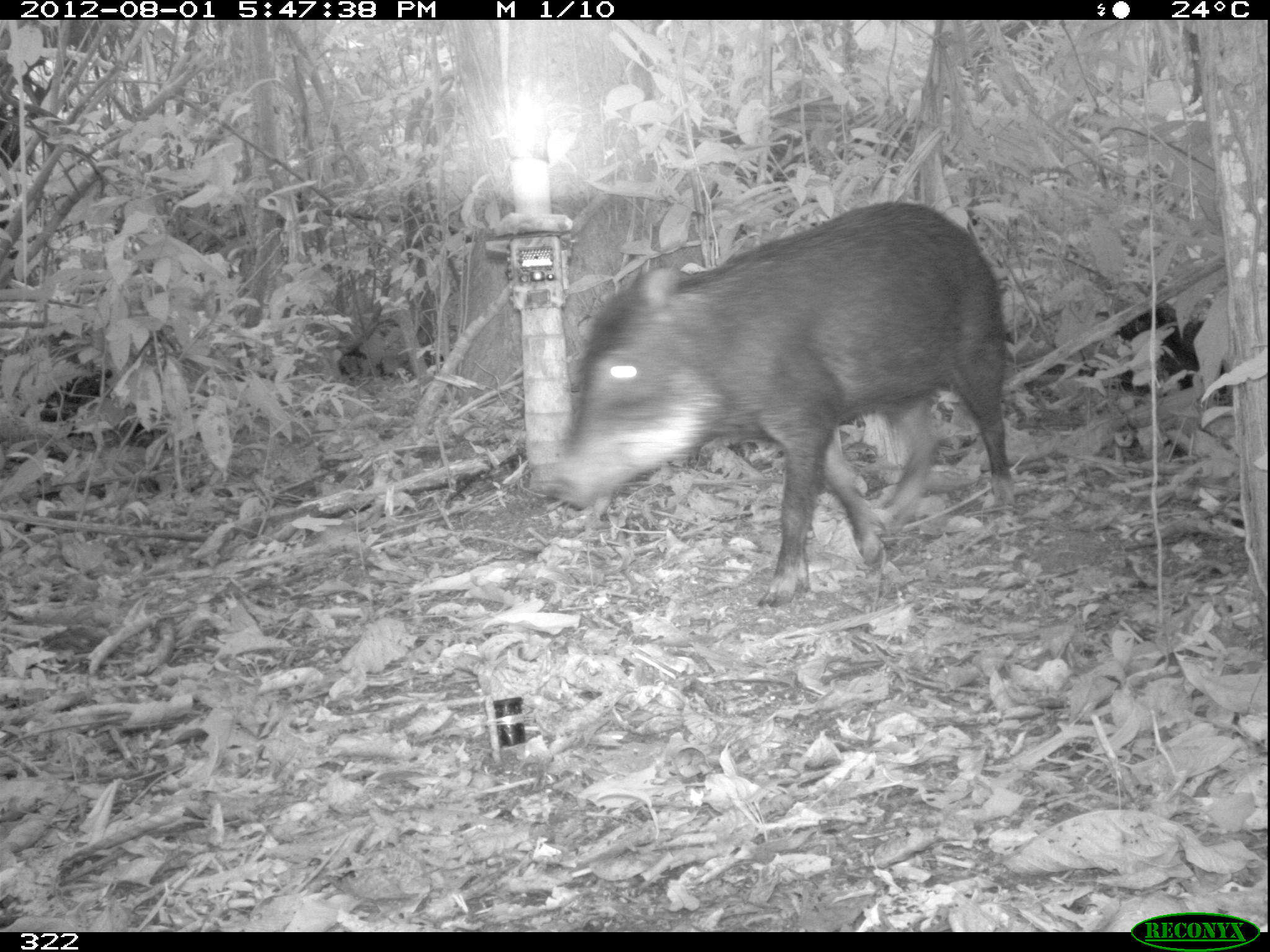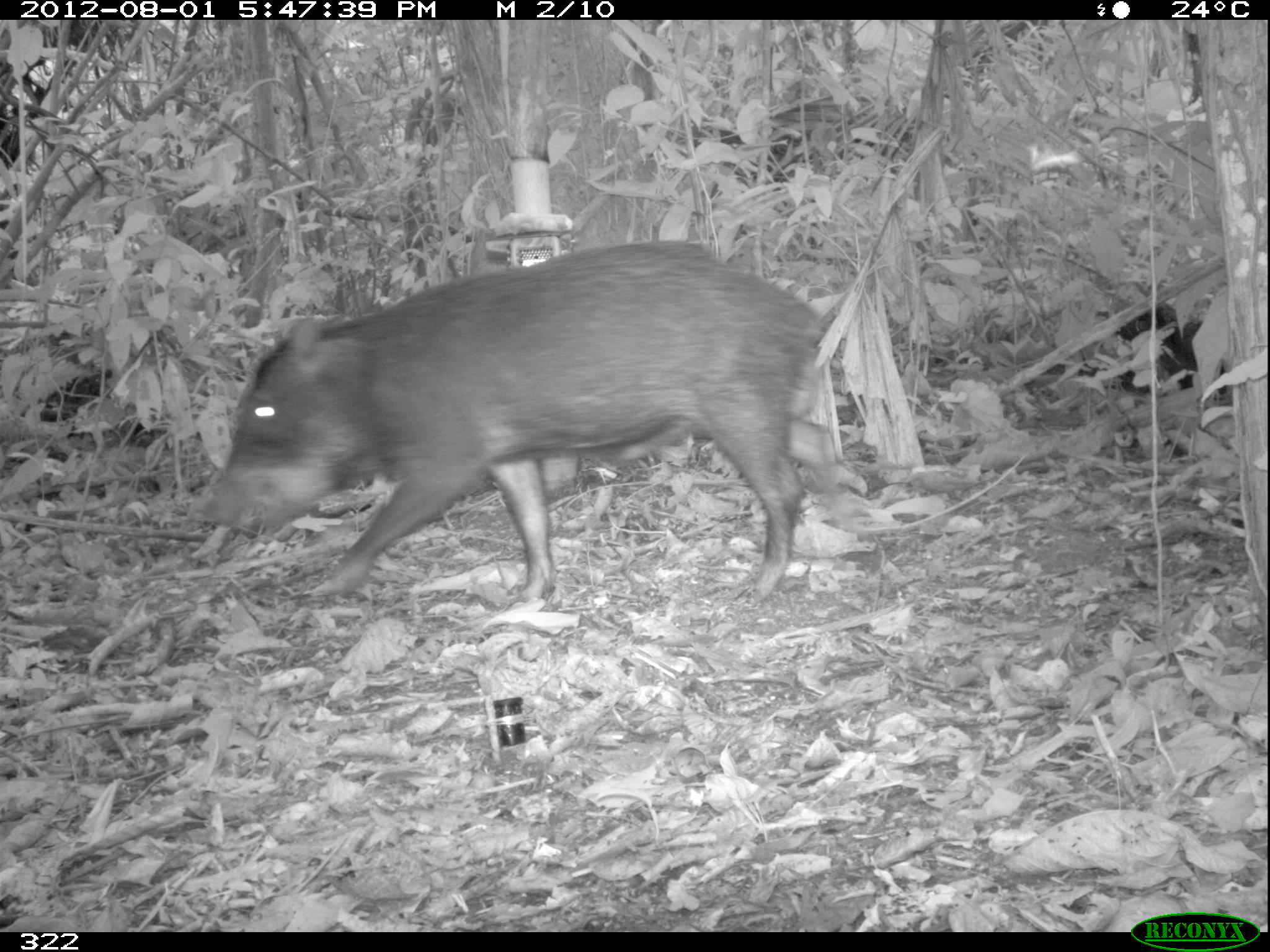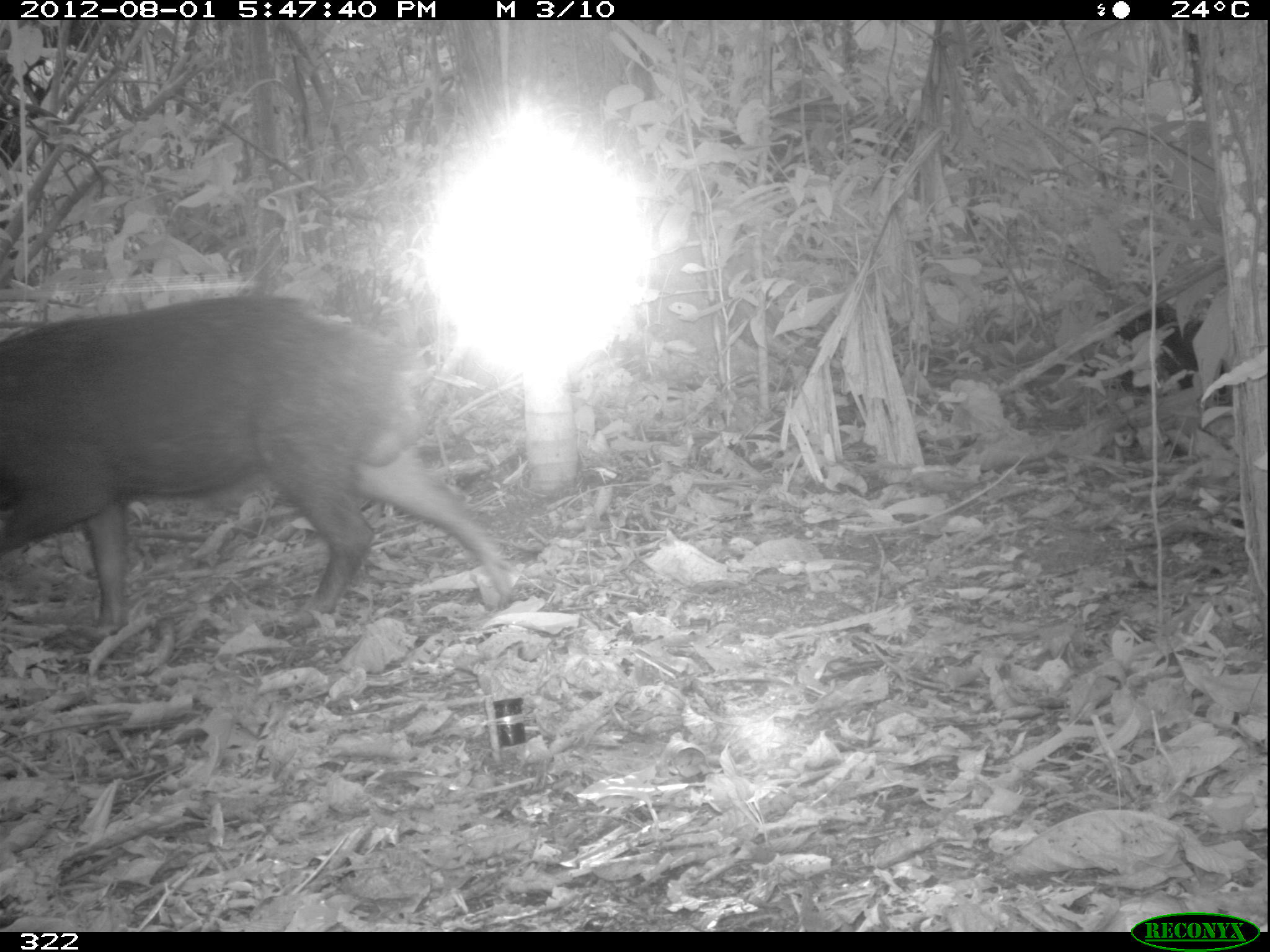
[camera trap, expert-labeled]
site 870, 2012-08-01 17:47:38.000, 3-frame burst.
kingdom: Animalia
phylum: Chordata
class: Mammalia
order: Artiodactyla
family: Tayassuidae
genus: Tayassu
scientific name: Tayassu pecari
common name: white-lipped peccary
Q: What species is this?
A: Tayassu pecari (white-lipped peccary).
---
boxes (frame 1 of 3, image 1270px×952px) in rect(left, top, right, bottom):
tayassu pecari: rect(546, 200, 1016, 608)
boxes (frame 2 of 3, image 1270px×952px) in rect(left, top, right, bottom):
tayassu pecari: rect(199, 235, 849, 606)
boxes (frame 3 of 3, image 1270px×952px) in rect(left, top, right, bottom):
tayassu pecari: rect(0, 288, 518, 634)